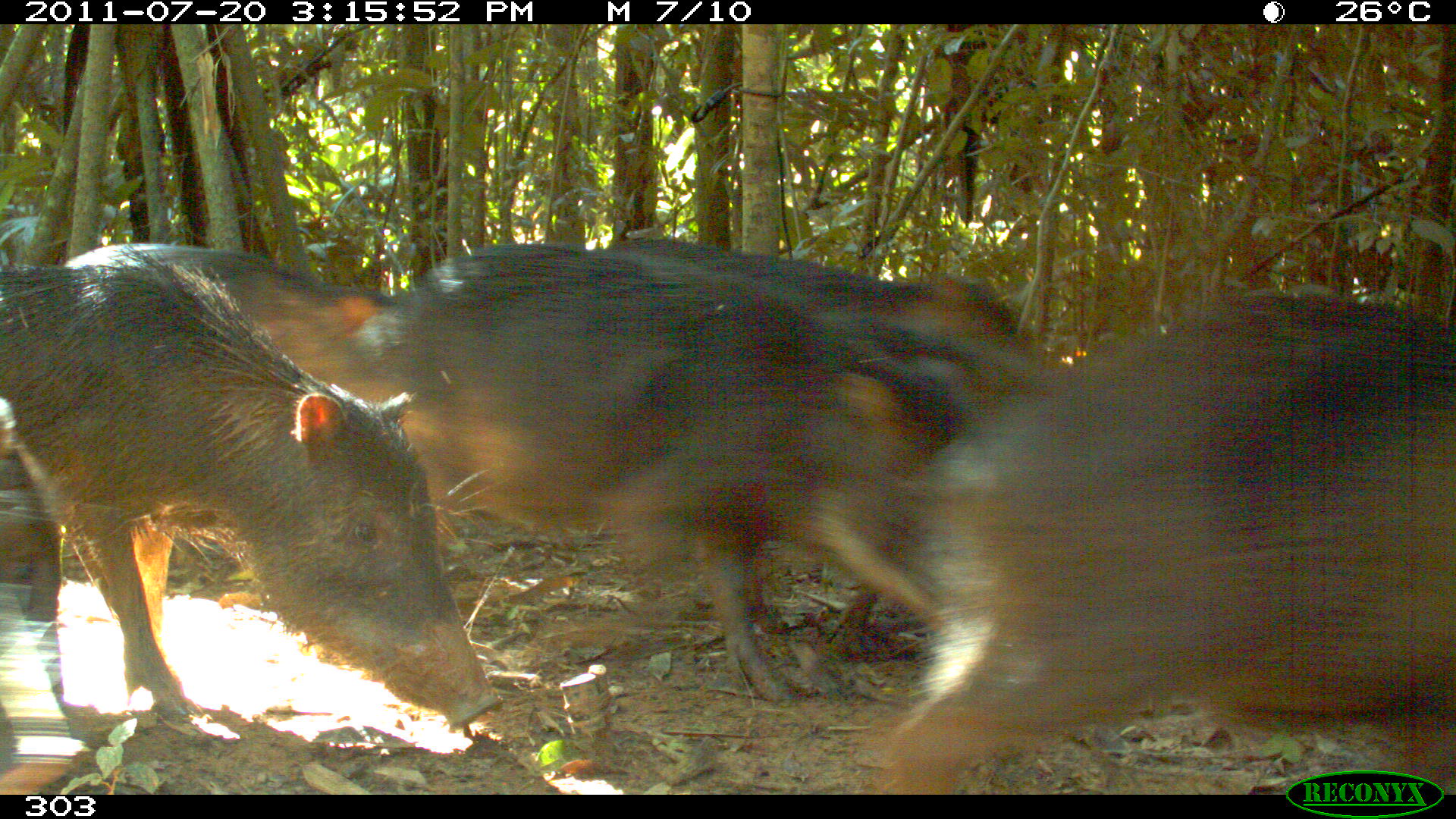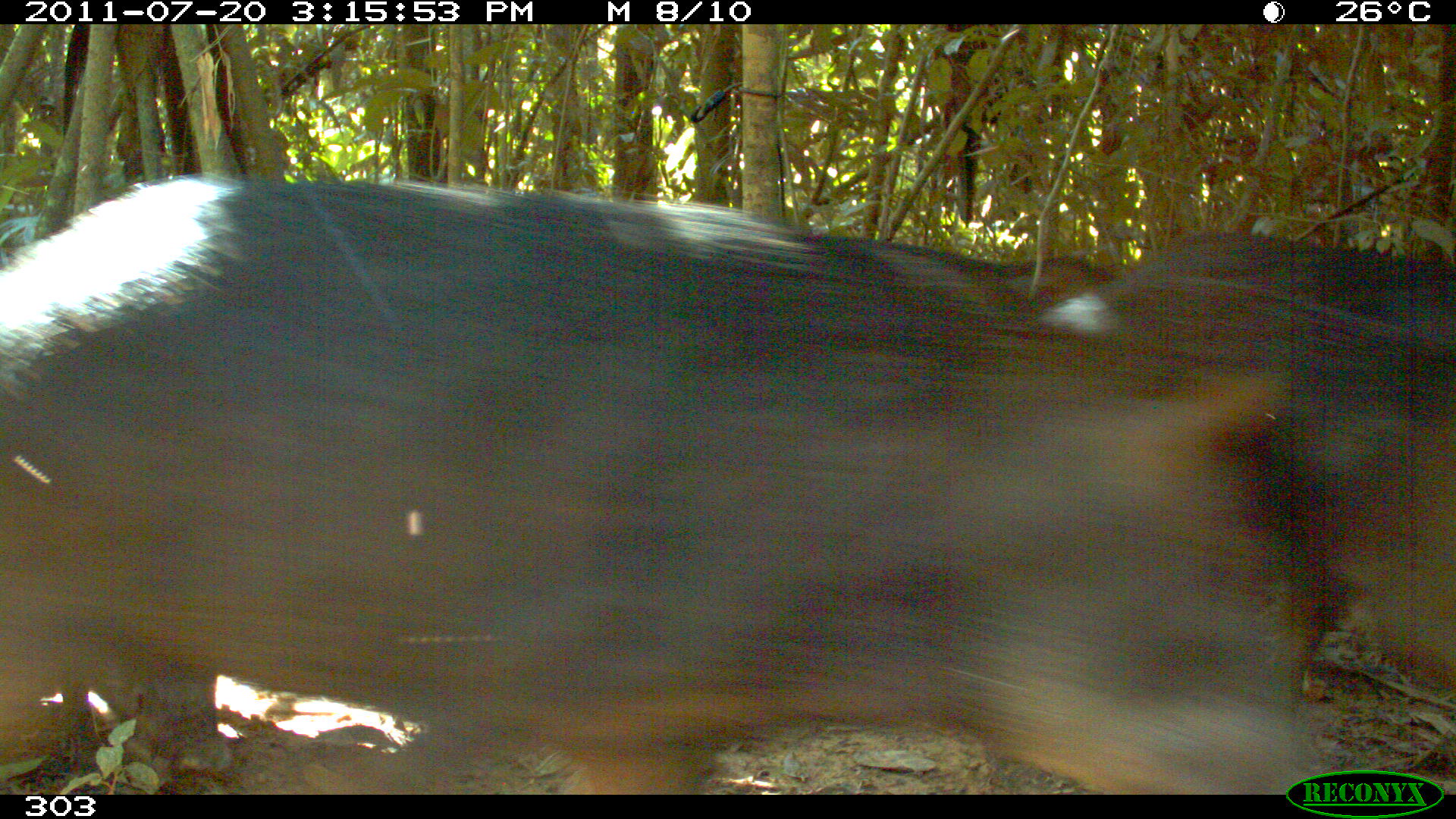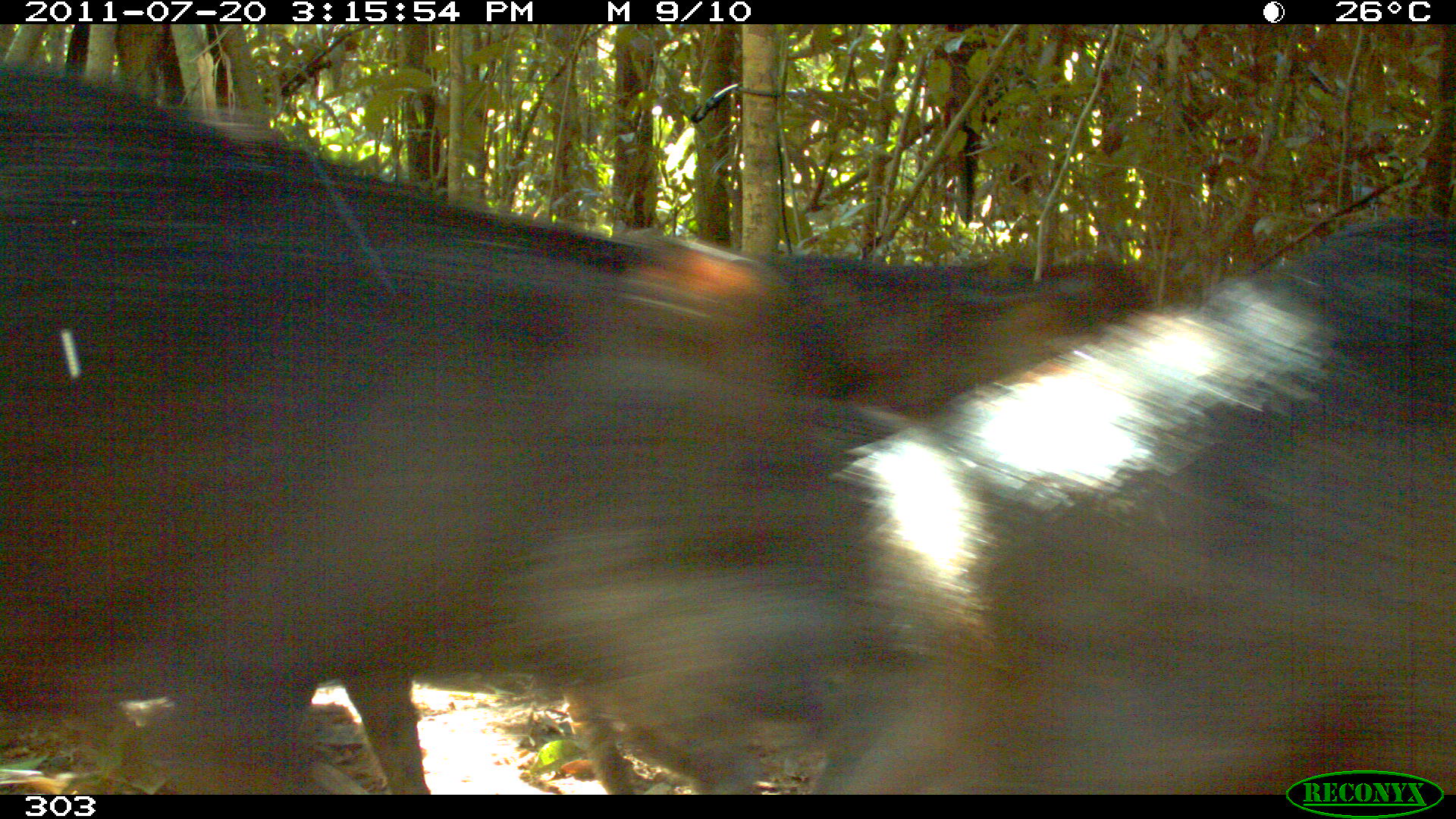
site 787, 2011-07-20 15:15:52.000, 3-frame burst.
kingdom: Animalia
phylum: Chordata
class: Mammalia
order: Artiodactyla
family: Tayassuidae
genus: Tayassu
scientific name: Tayassu pecari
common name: white-lipped peccary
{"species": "Tayassu pecari (white-lipped peccary)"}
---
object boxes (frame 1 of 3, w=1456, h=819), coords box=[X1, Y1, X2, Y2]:
tayassu pecari: box=[340, 241, 995, 701]; box=[871, 287, 1454, 790]; box=[0, 258, 497, 724]; box=[602, 243, 1074, 365]; box=[59, 240, 399, 372]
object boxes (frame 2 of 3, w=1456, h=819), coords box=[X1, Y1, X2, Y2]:
tayassu pecari: box=[0, 174, 1331, 791]; box=[1043, 276, 1454, 689]; box=[1131, 225, 1454, 346]; box=[885, 239, 1108, 323]